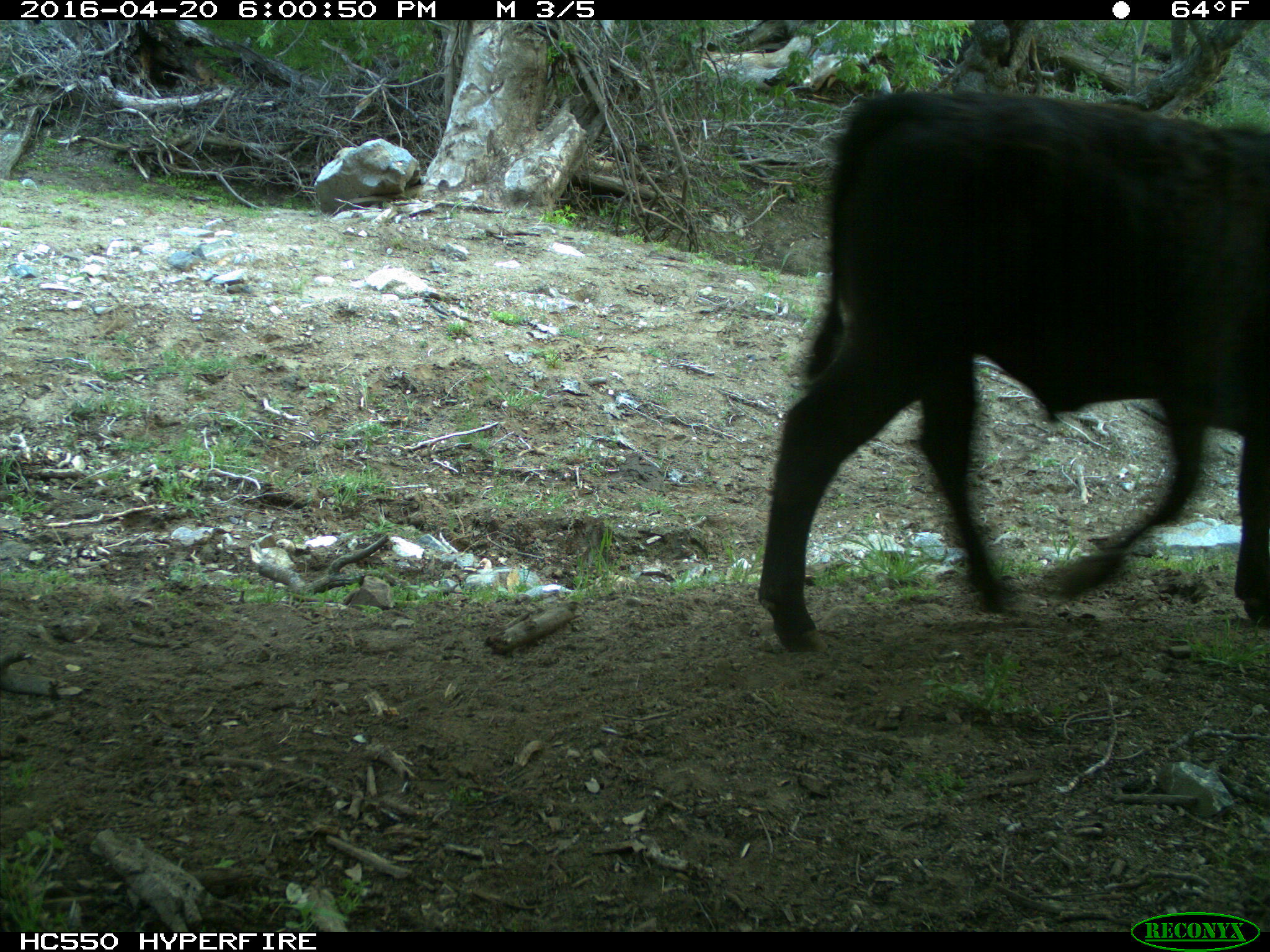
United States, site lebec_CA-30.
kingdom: Animalia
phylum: Chordata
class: Mammalia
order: Artiodactyla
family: Bovidae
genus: Bos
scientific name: Bos taurus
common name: domestic cow